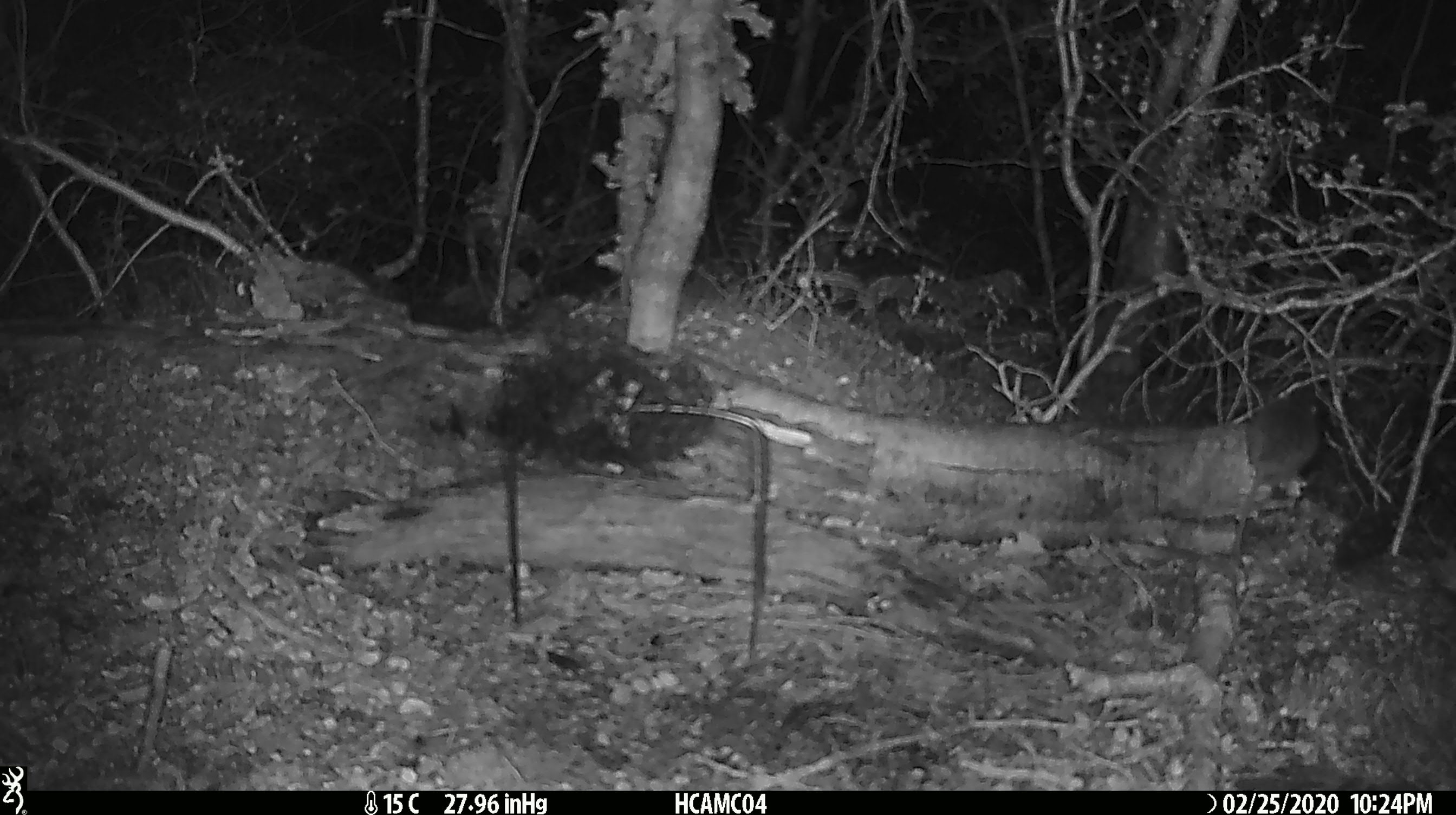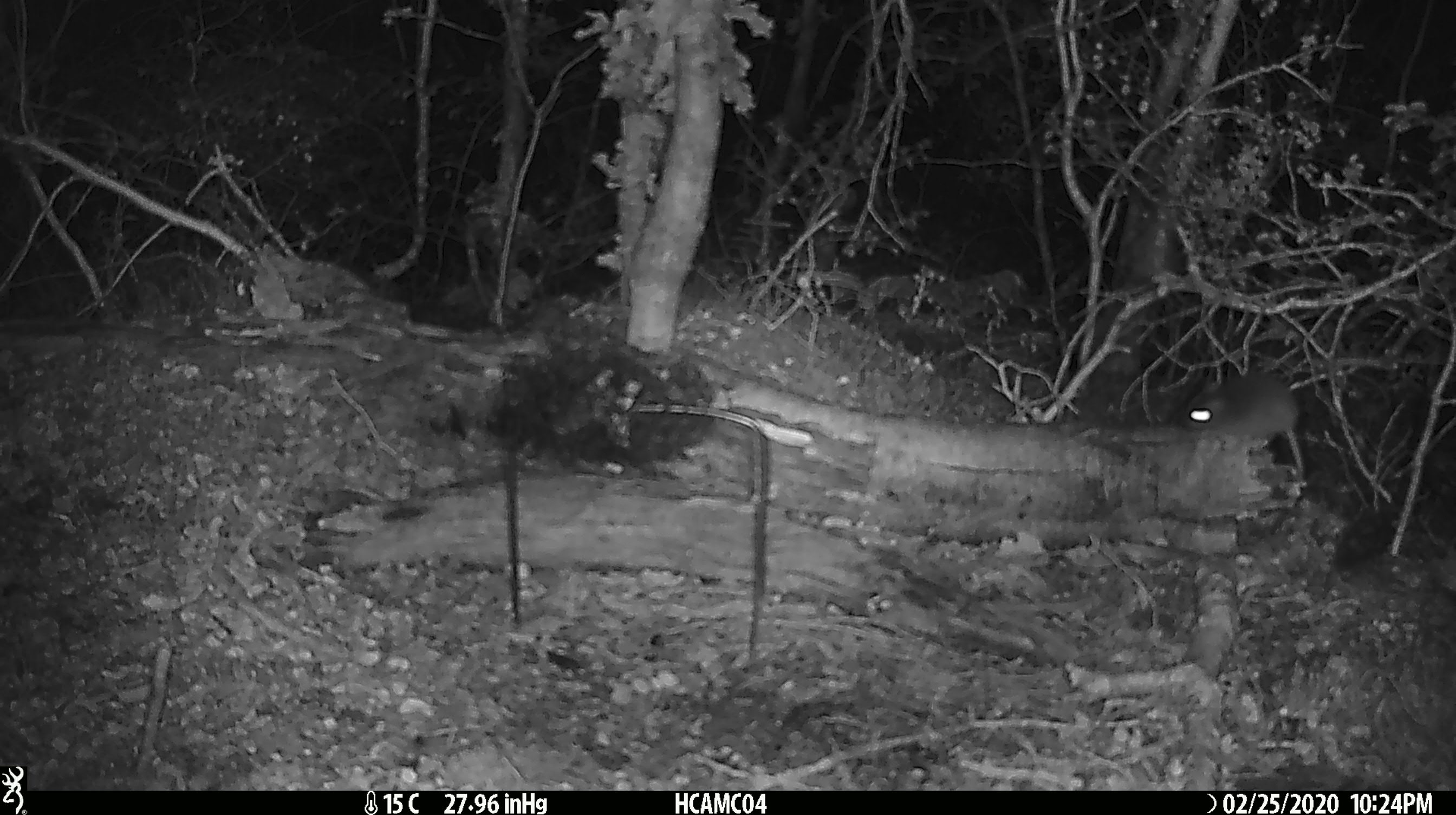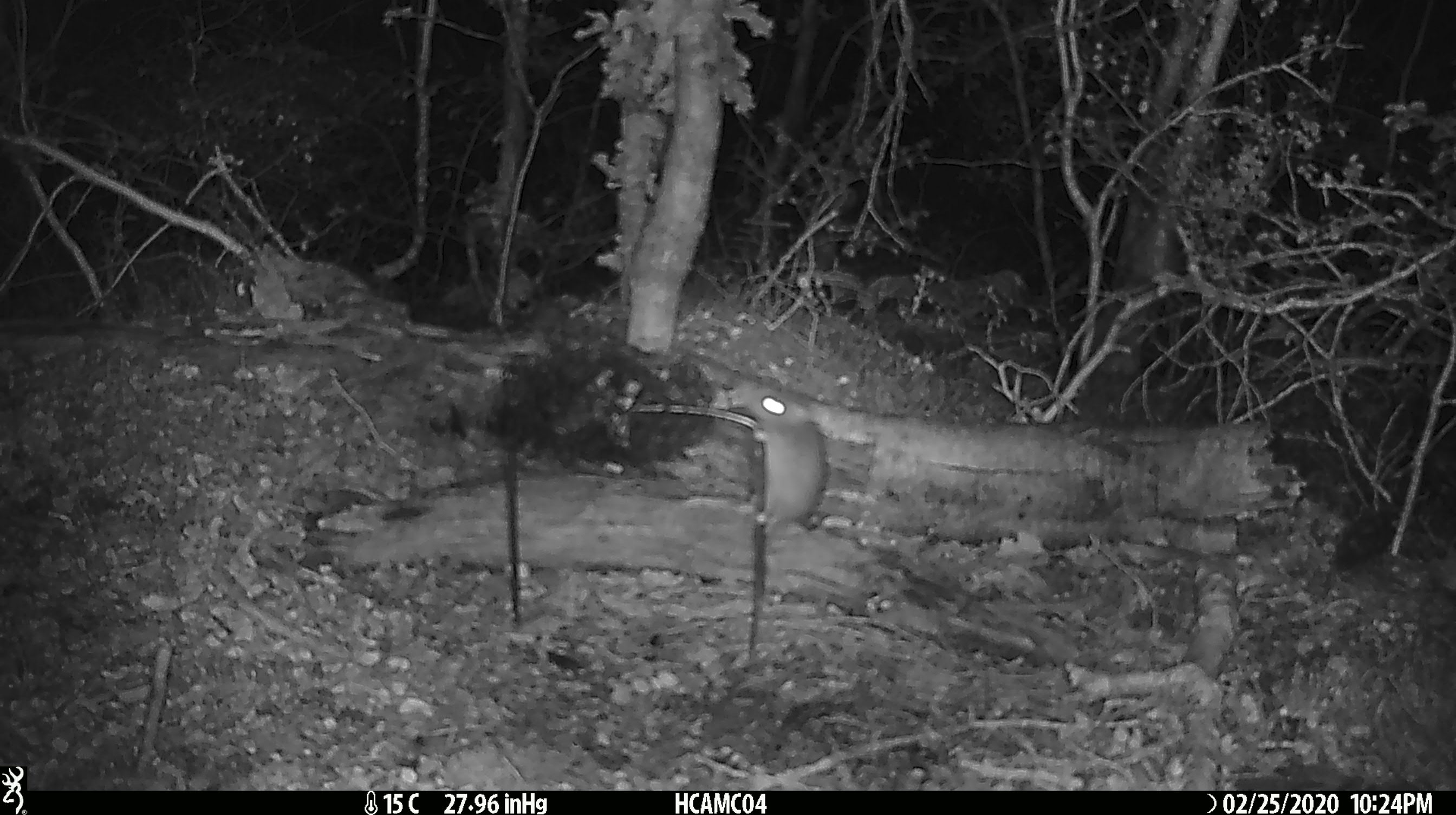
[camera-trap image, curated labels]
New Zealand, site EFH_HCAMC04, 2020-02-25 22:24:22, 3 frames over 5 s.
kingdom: Animalia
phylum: Chordata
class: Mammalia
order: Rodentia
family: Muridae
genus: Mus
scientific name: Mus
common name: mouse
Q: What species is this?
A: Mouse (Mus).